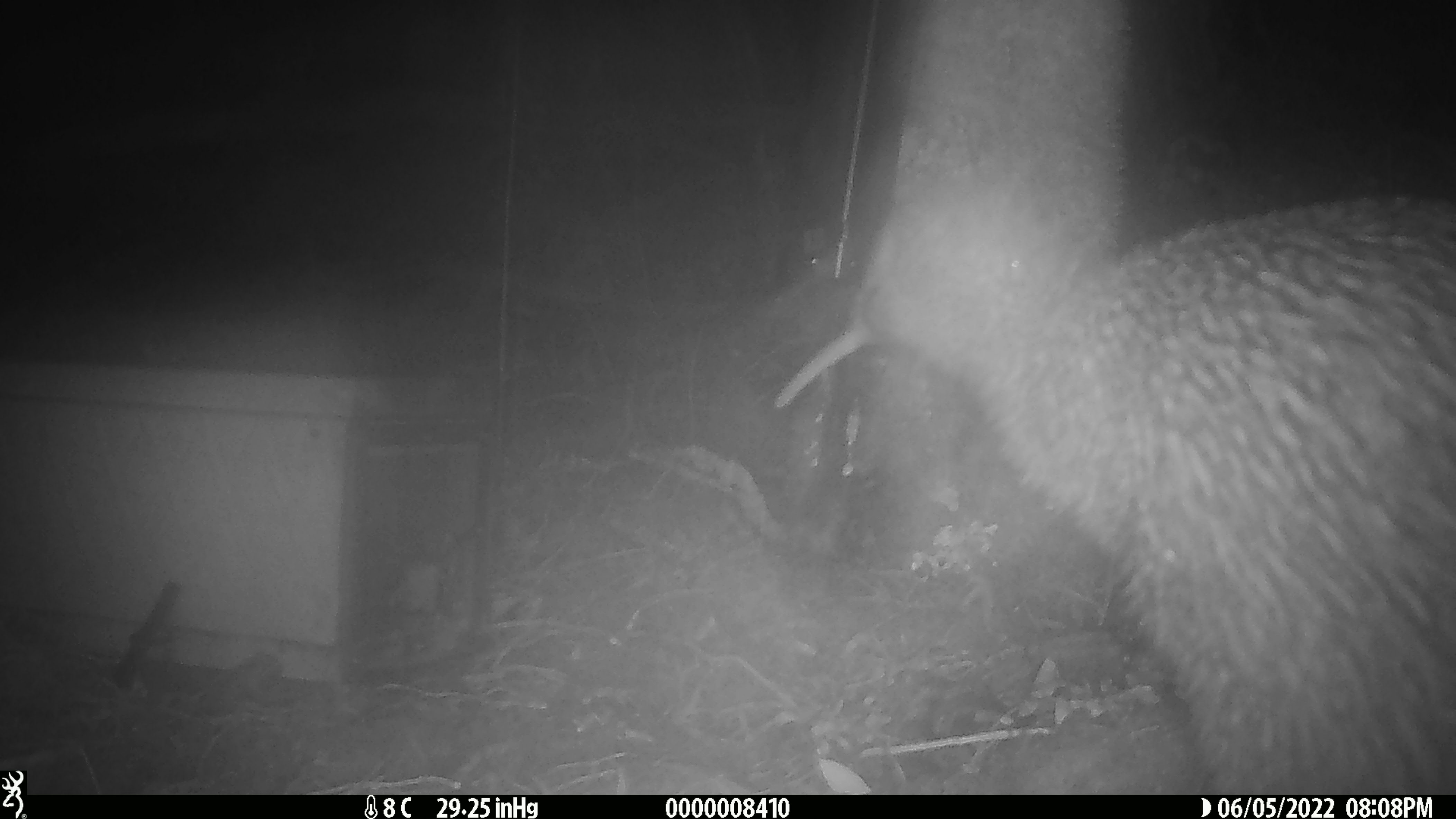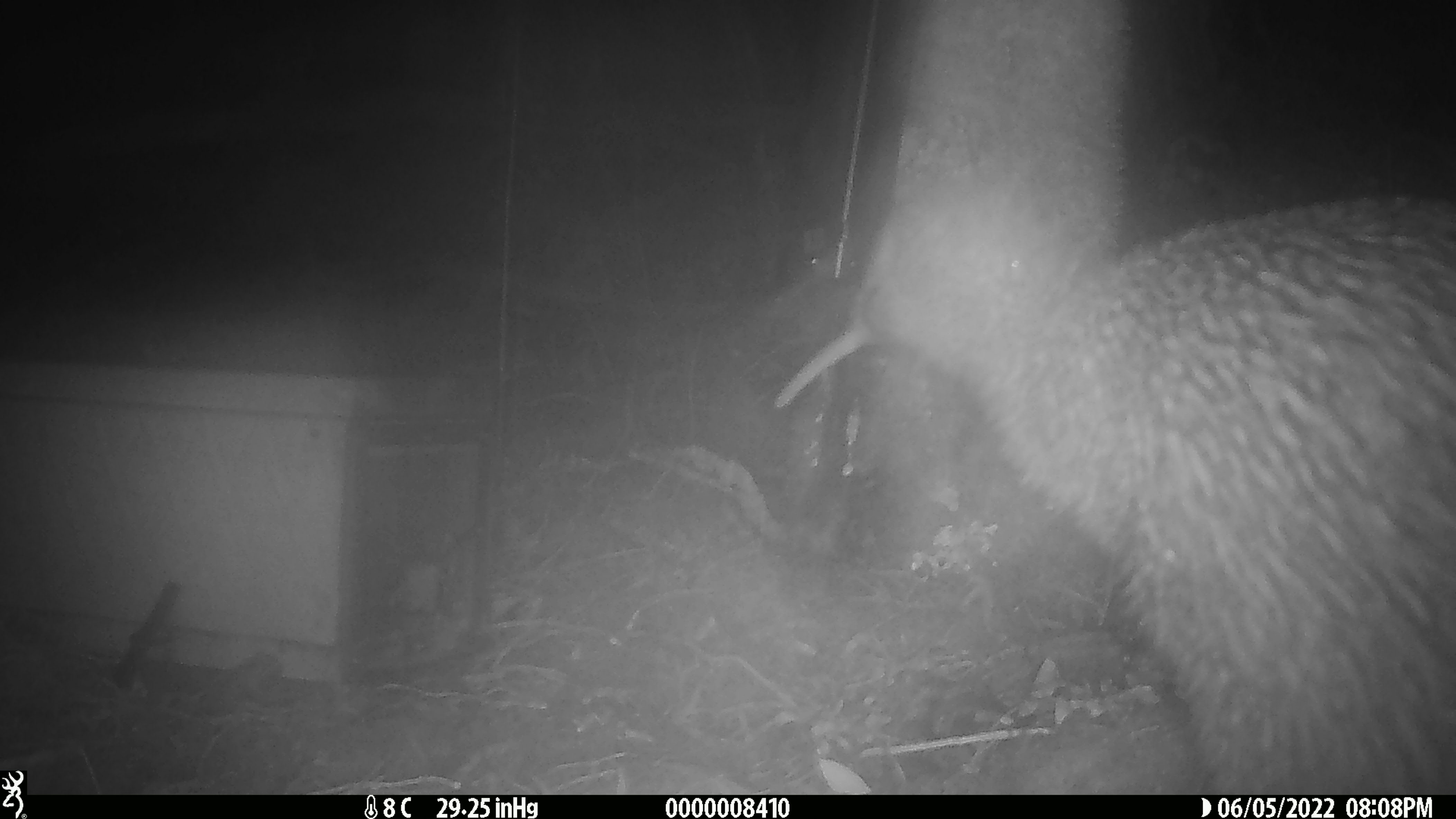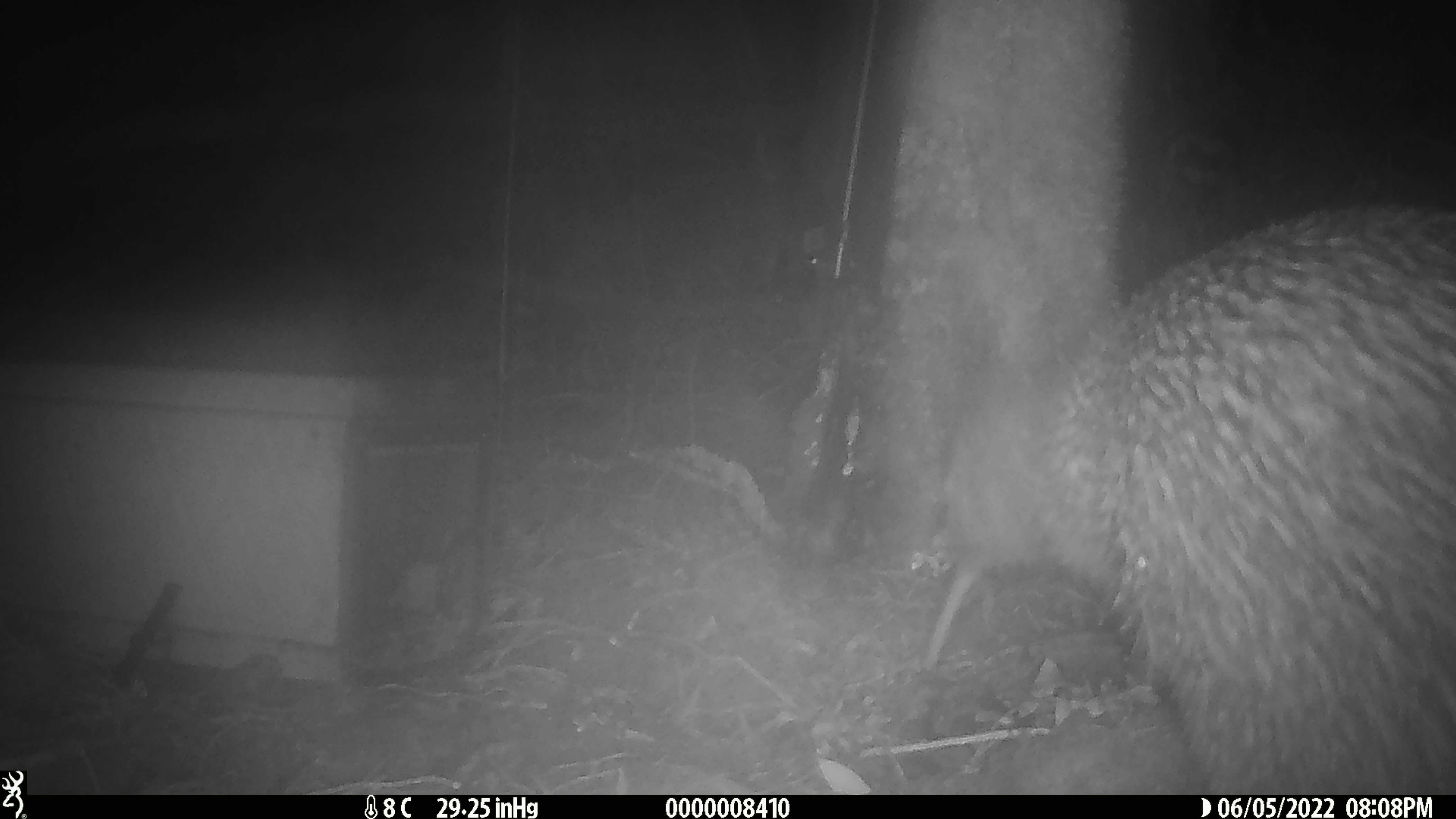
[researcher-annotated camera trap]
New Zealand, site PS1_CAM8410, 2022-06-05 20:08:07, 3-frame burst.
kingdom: Animalia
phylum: Chordata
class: Aves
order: Apterygiformes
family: Apterygidae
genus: Apteryx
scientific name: Apteryx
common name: kiwi